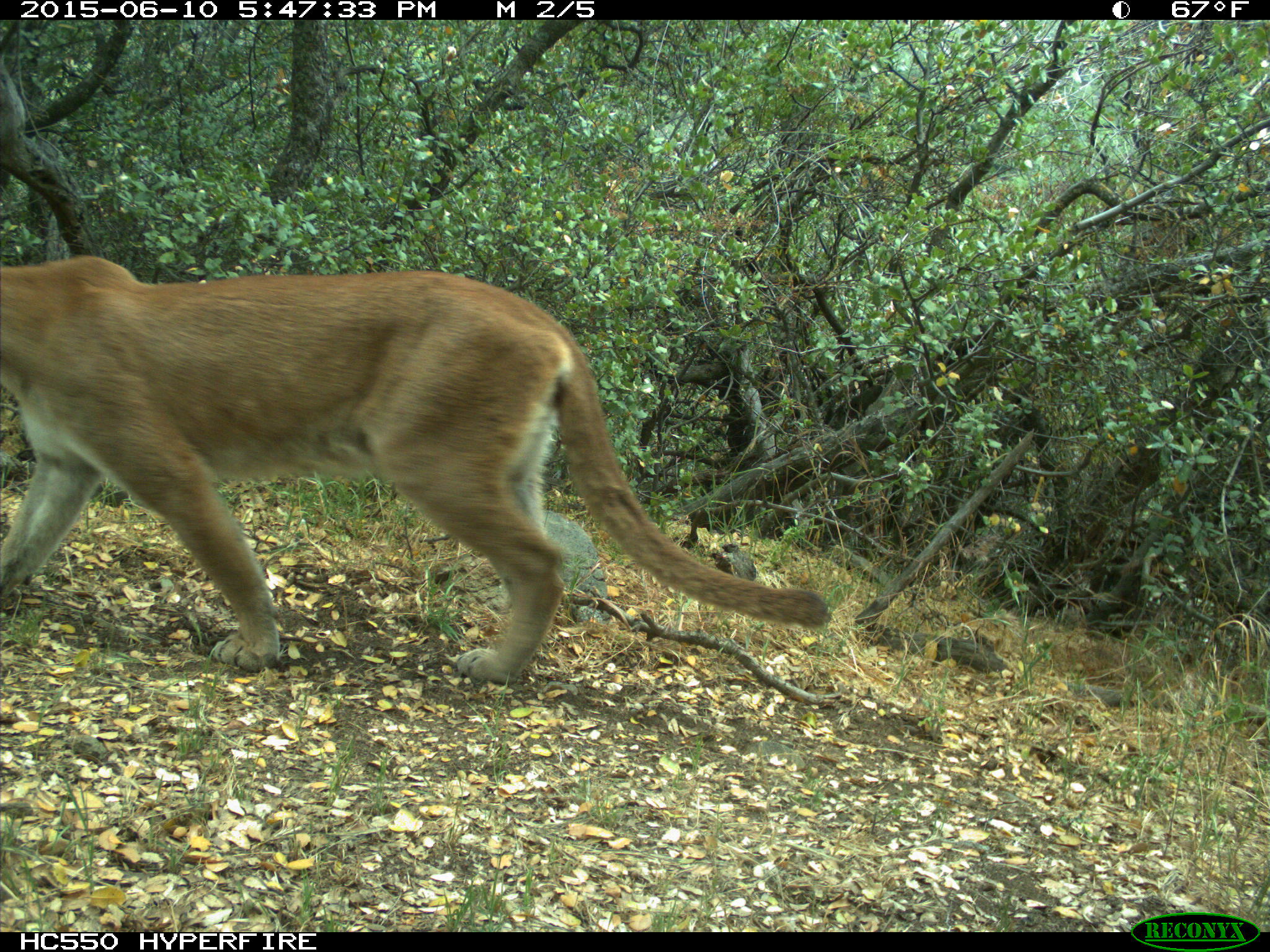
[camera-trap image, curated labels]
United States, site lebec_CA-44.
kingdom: Animalia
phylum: Chordata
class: Mammalia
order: Carnivora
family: Felidae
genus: Puma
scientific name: Puma concolor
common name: mountain lion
Puma concolor (mountain lion).